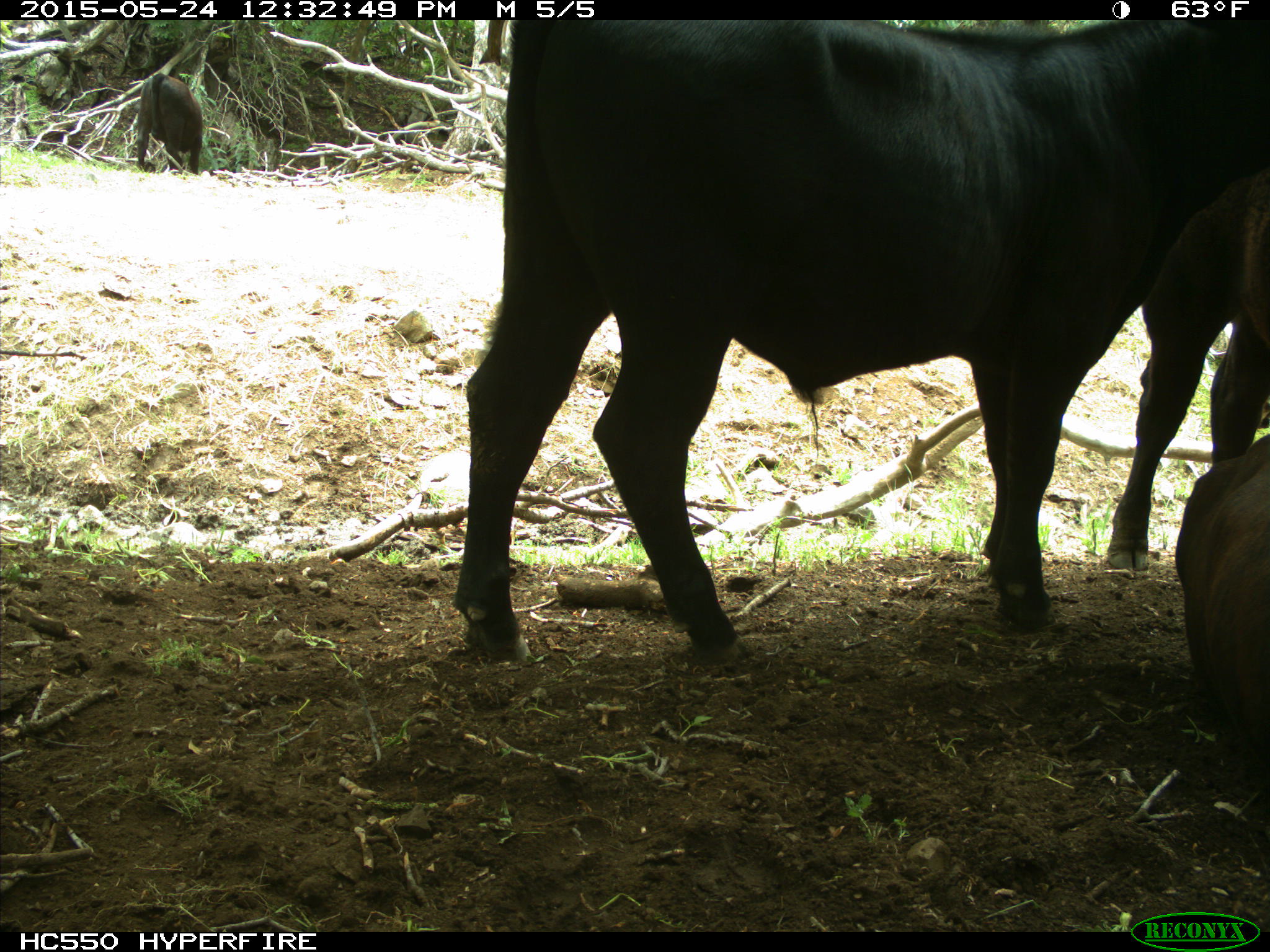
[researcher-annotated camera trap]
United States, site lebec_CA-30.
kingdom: Animalia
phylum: Chordata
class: Mammalia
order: Artiodactyla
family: Bovidae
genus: Bos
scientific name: Bos taurus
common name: domestic cow